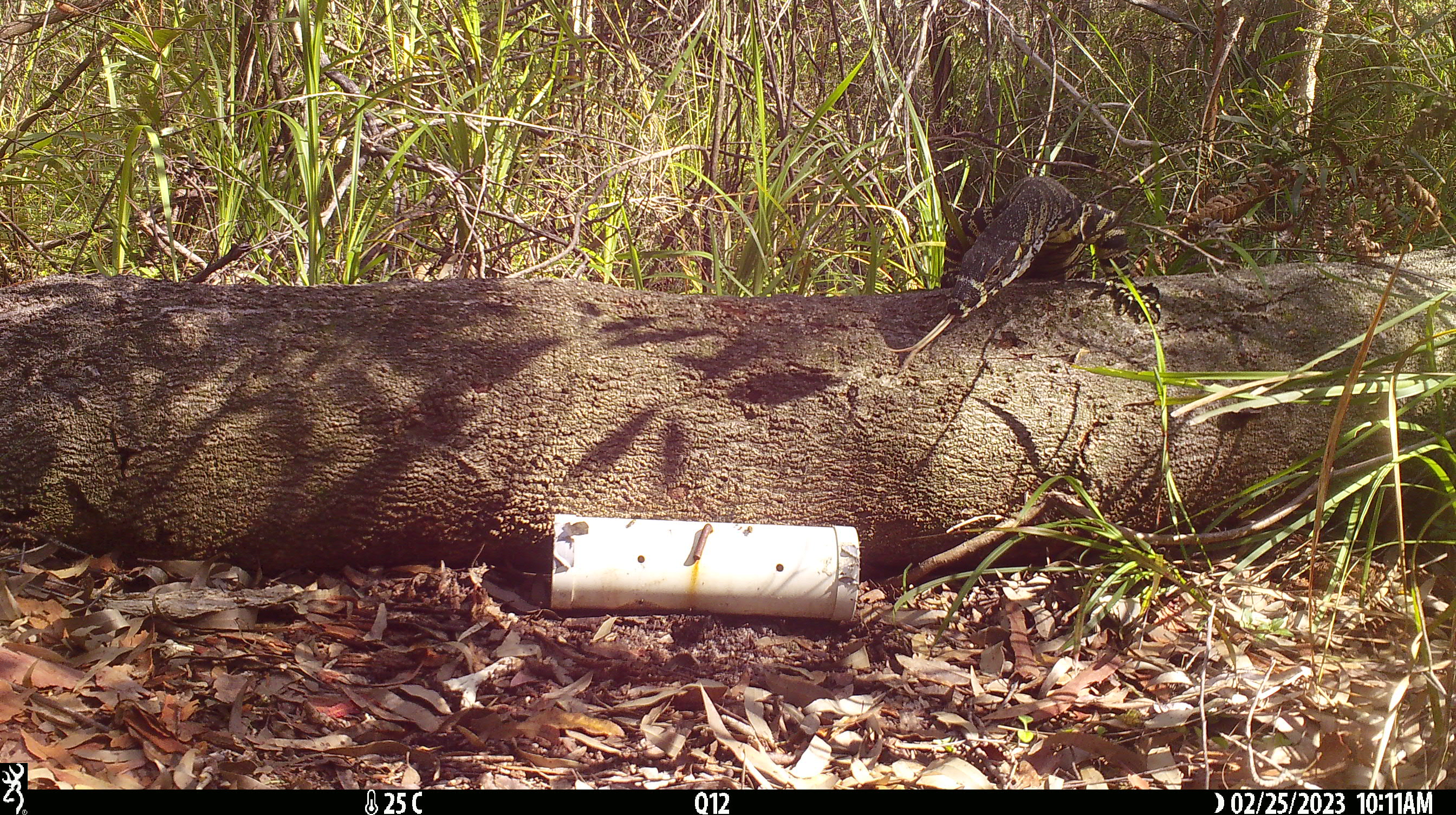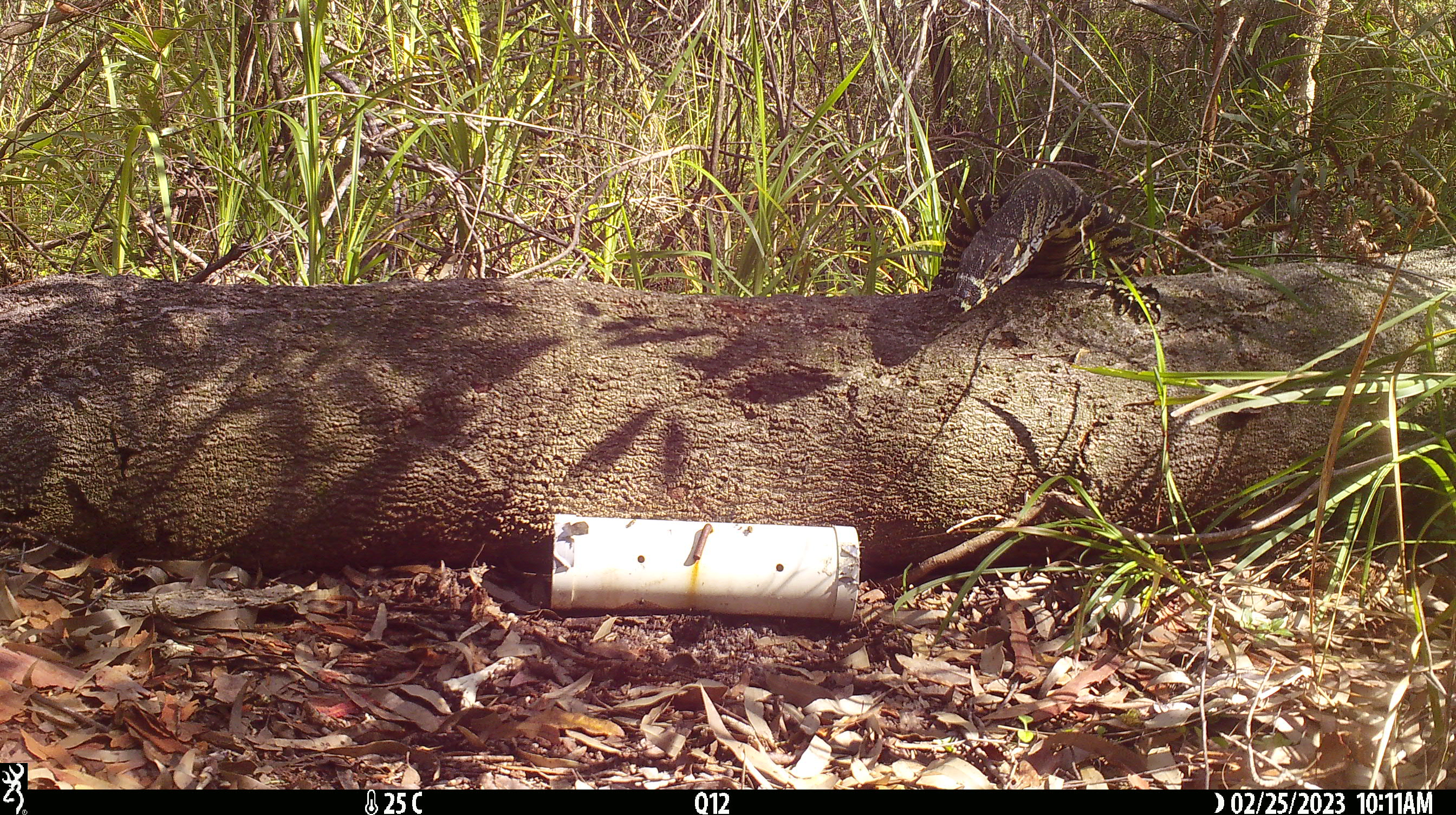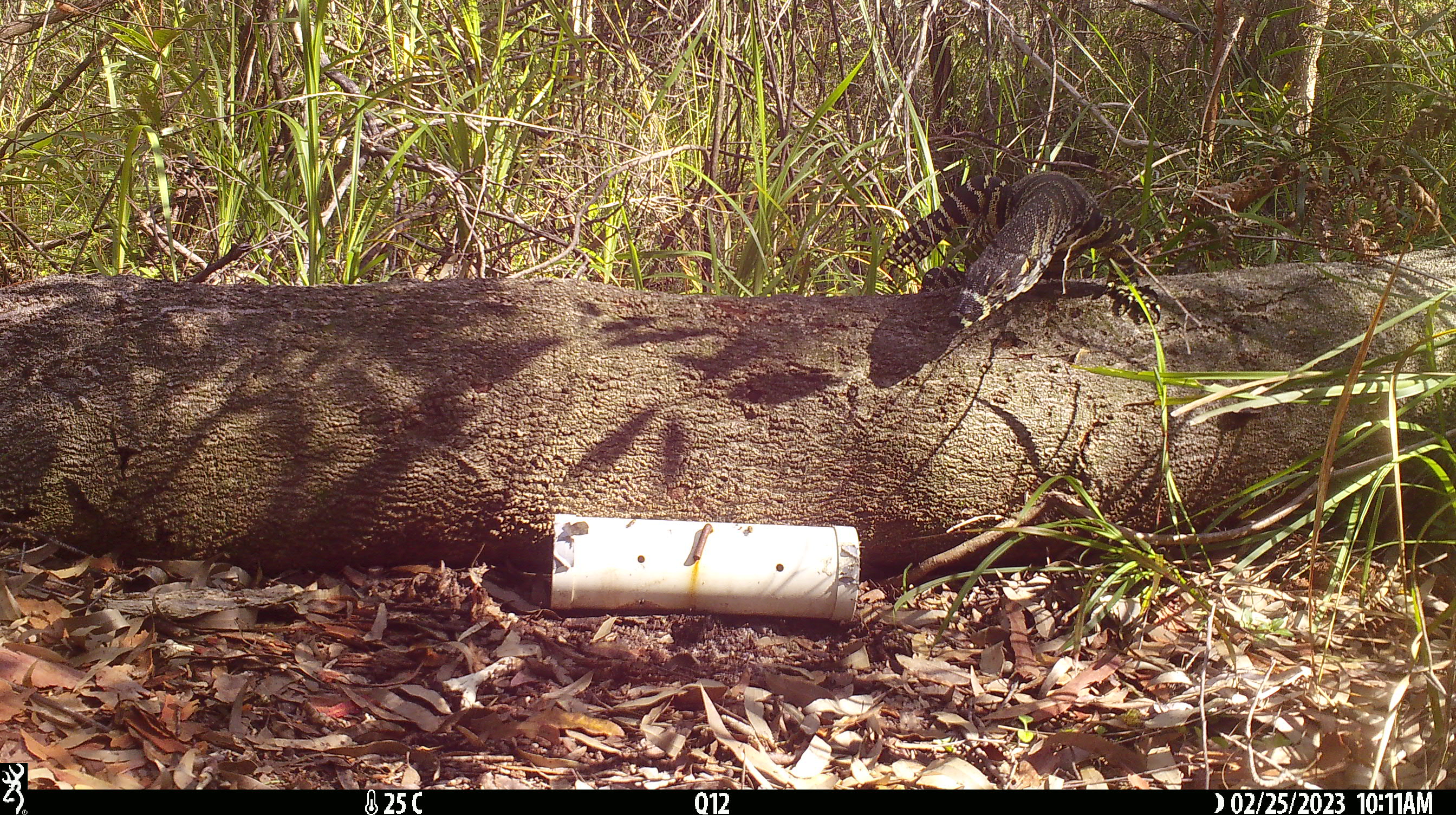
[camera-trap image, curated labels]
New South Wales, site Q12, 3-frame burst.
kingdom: Animalia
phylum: Chordata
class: Reptilia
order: Squamata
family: Varanidae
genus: Varanus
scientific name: Varanus varius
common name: lace monitor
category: goanna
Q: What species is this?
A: Goanna (lace monitor) (Varanus varius).